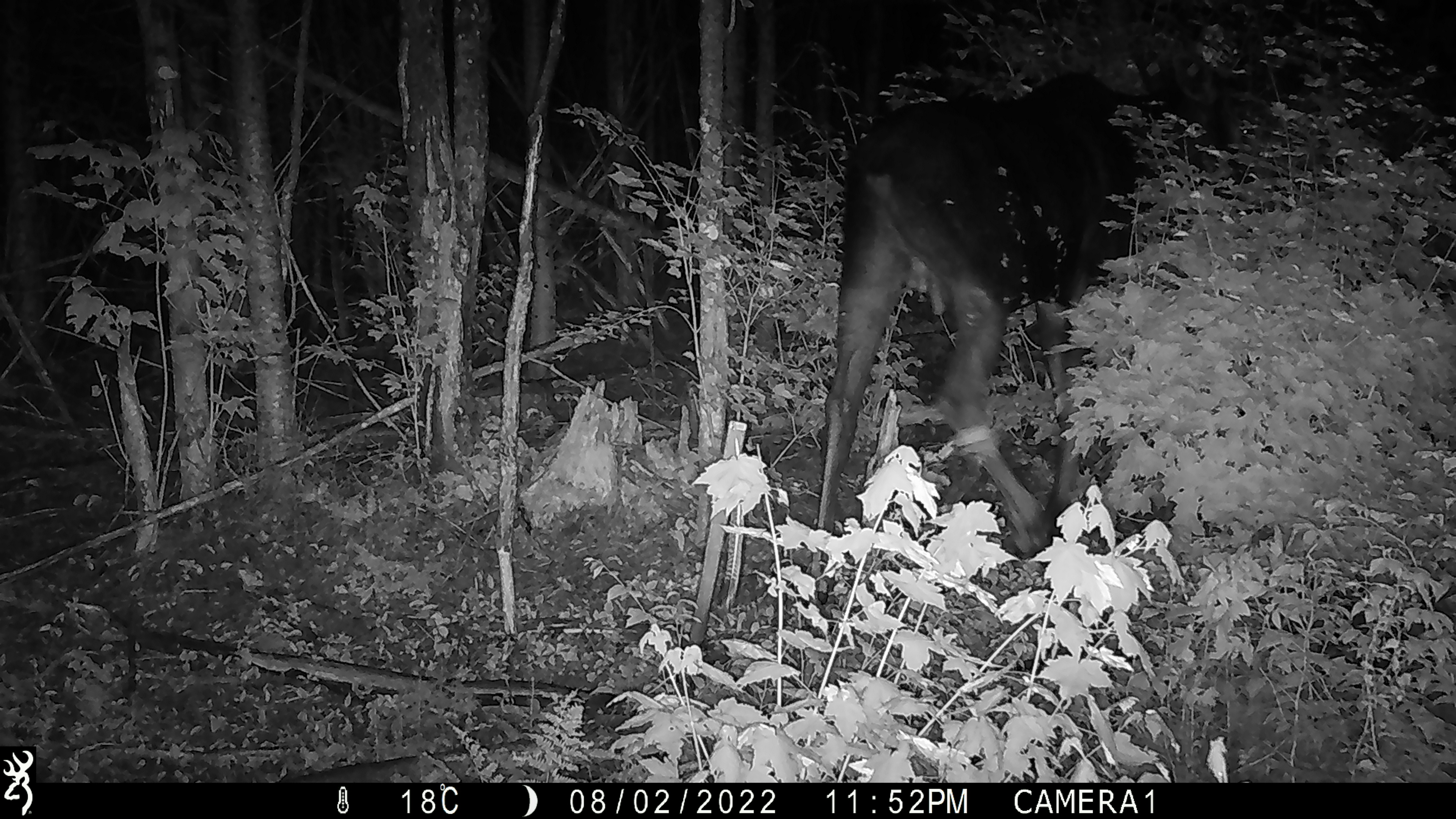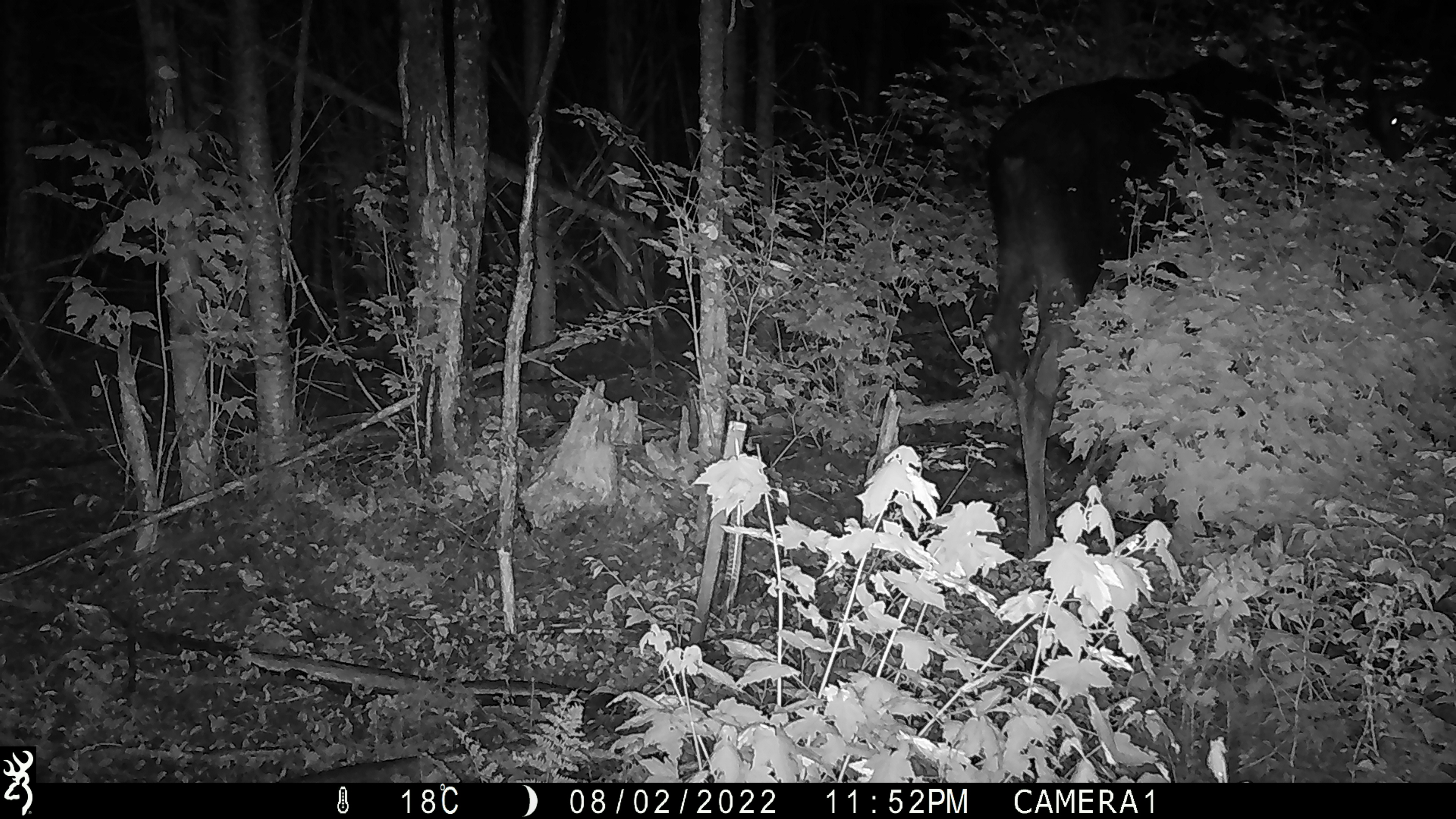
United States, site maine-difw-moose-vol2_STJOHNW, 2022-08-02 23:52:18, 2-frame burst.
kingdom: Animalia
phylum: Chordata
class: Mammalia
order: Artiodactyla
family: Cervidae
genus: Alces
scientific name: Alces alces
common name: moose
Moose (Alces alces).